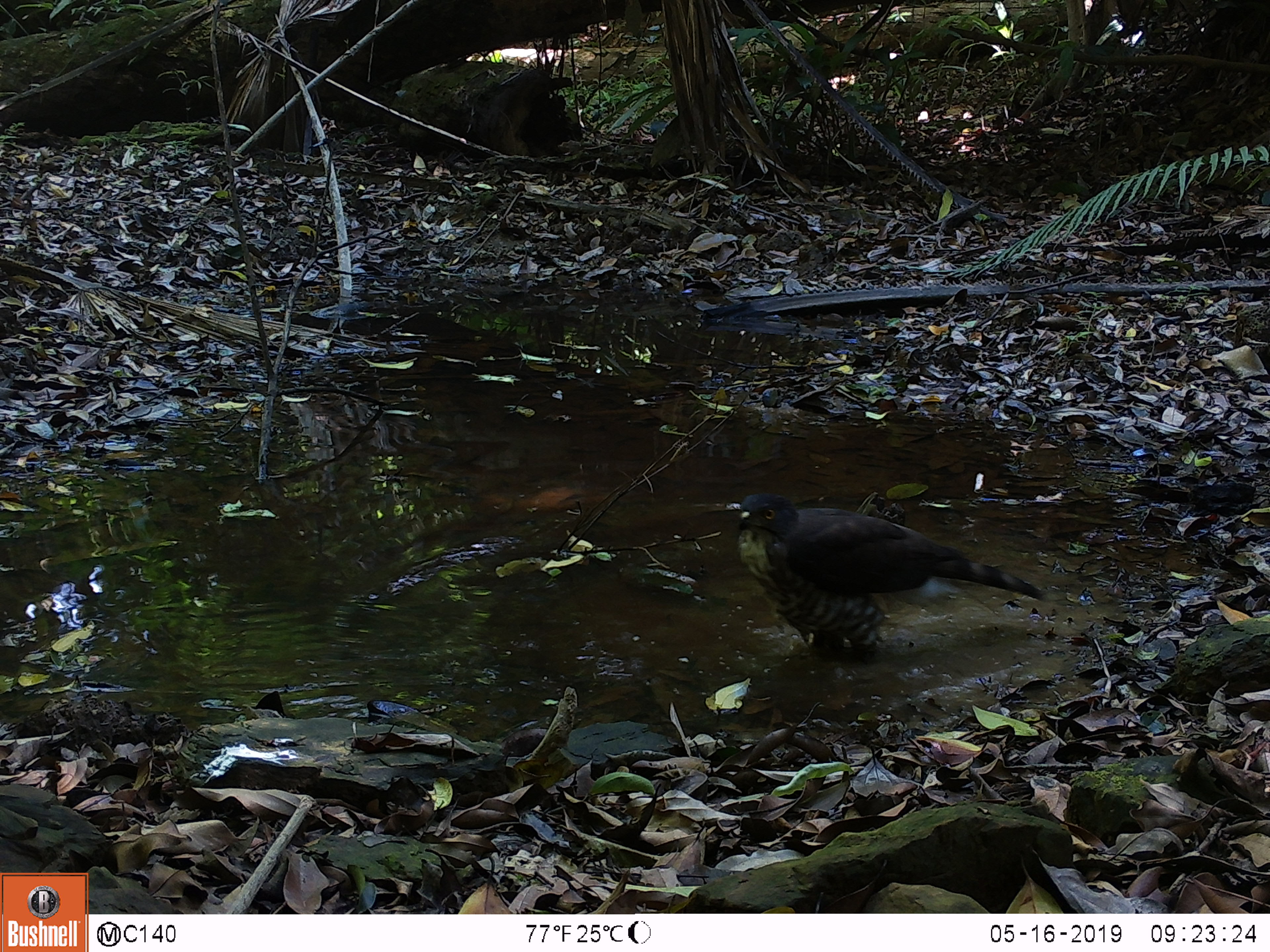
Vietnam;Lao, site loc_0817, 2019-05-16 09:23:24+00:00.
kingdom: Animalia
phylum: Chordata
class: Aves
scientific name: Aves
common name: bird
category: unidentified bird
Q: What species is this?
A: Unidentified bird (bird) (Aves).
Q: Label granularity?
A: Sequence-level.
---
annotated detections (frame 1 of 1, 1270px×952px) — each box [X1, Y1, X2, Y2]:
unidentified bird: [737, 492, 1043, 653]